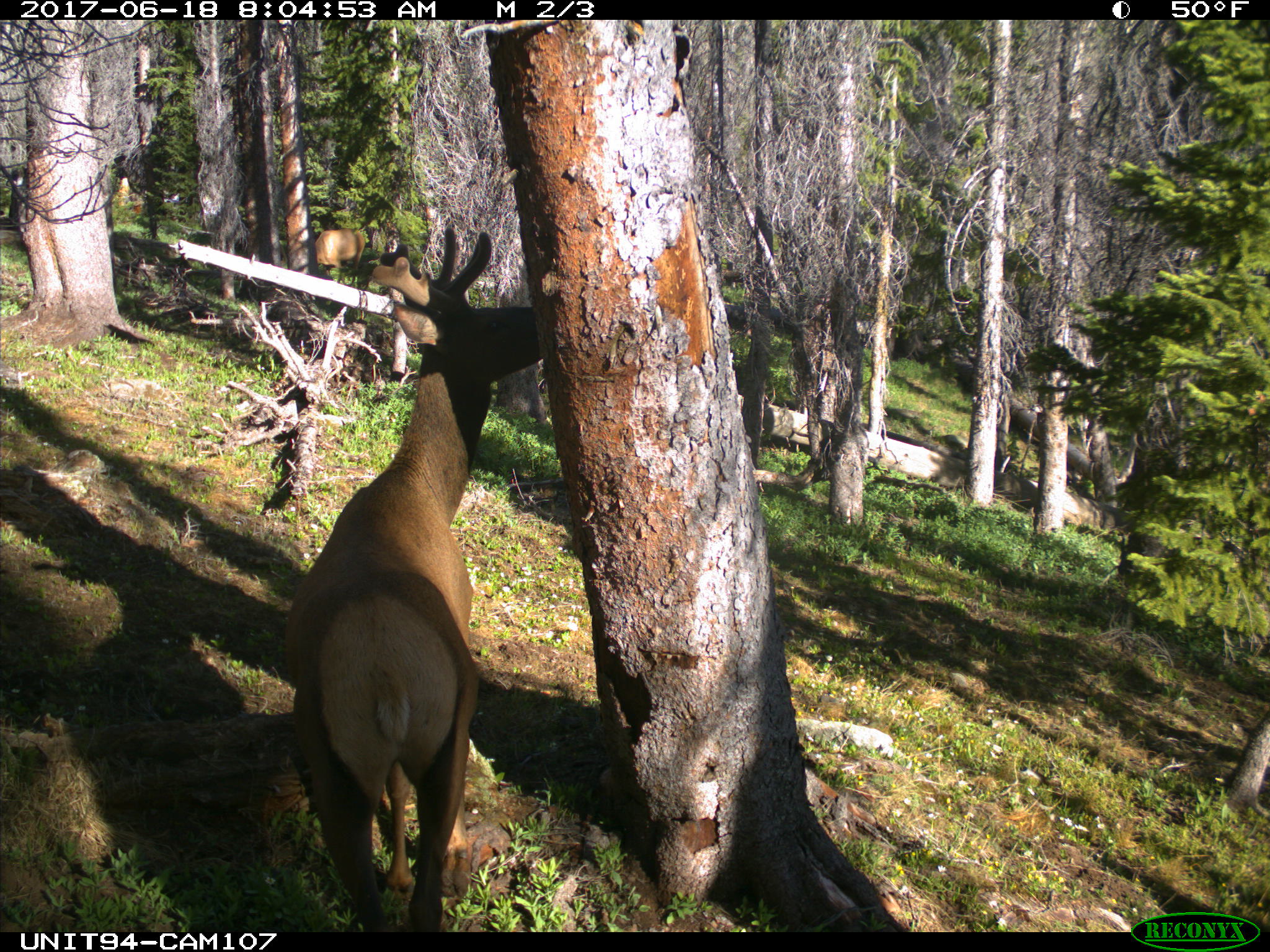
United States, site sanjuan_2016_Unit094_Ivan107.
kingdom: Animalia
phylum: Chordata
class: Mammalia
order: Artiodactyla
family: Cervidae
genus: Cervus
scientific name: Cervus elaphus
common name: red deer